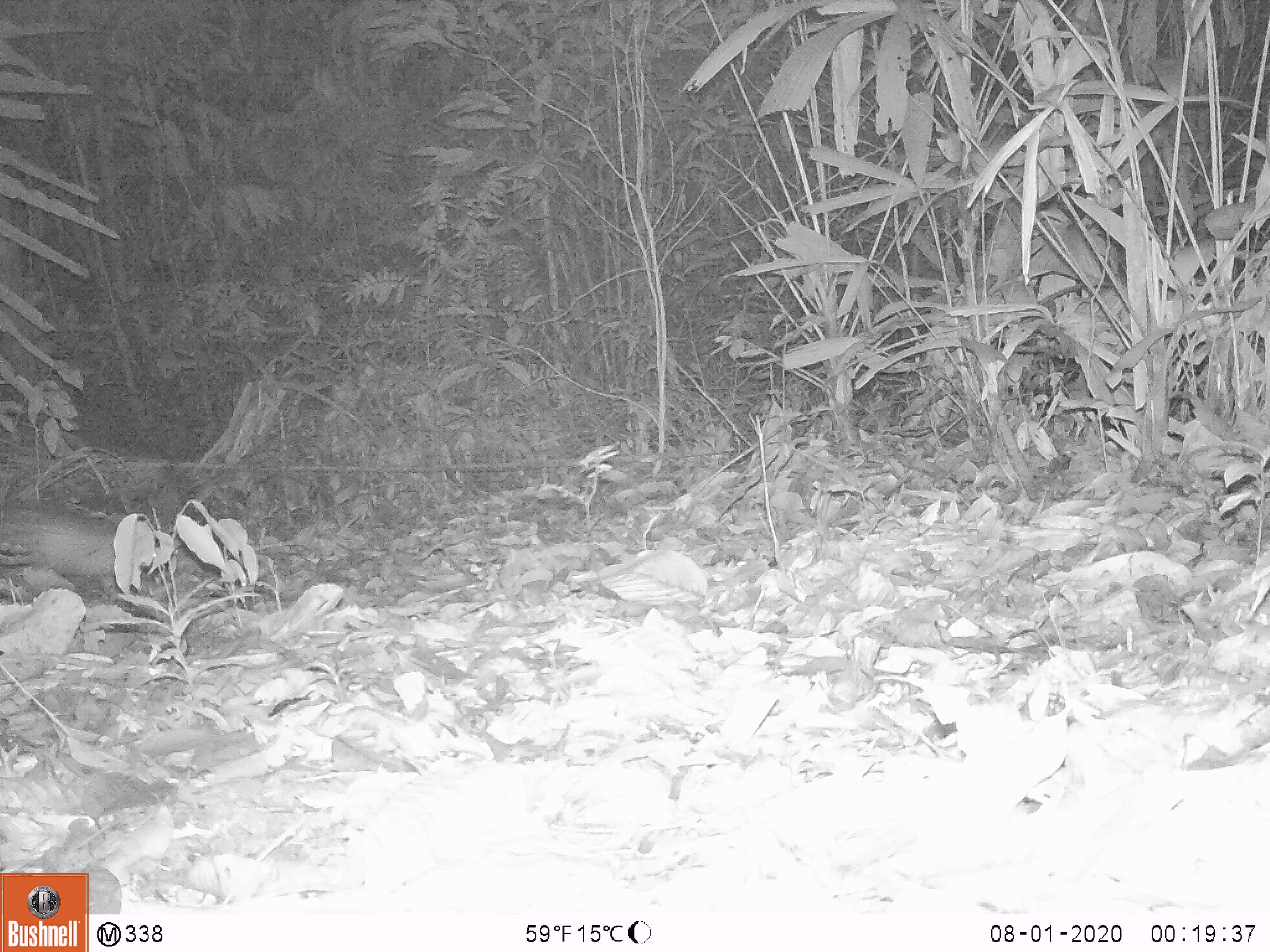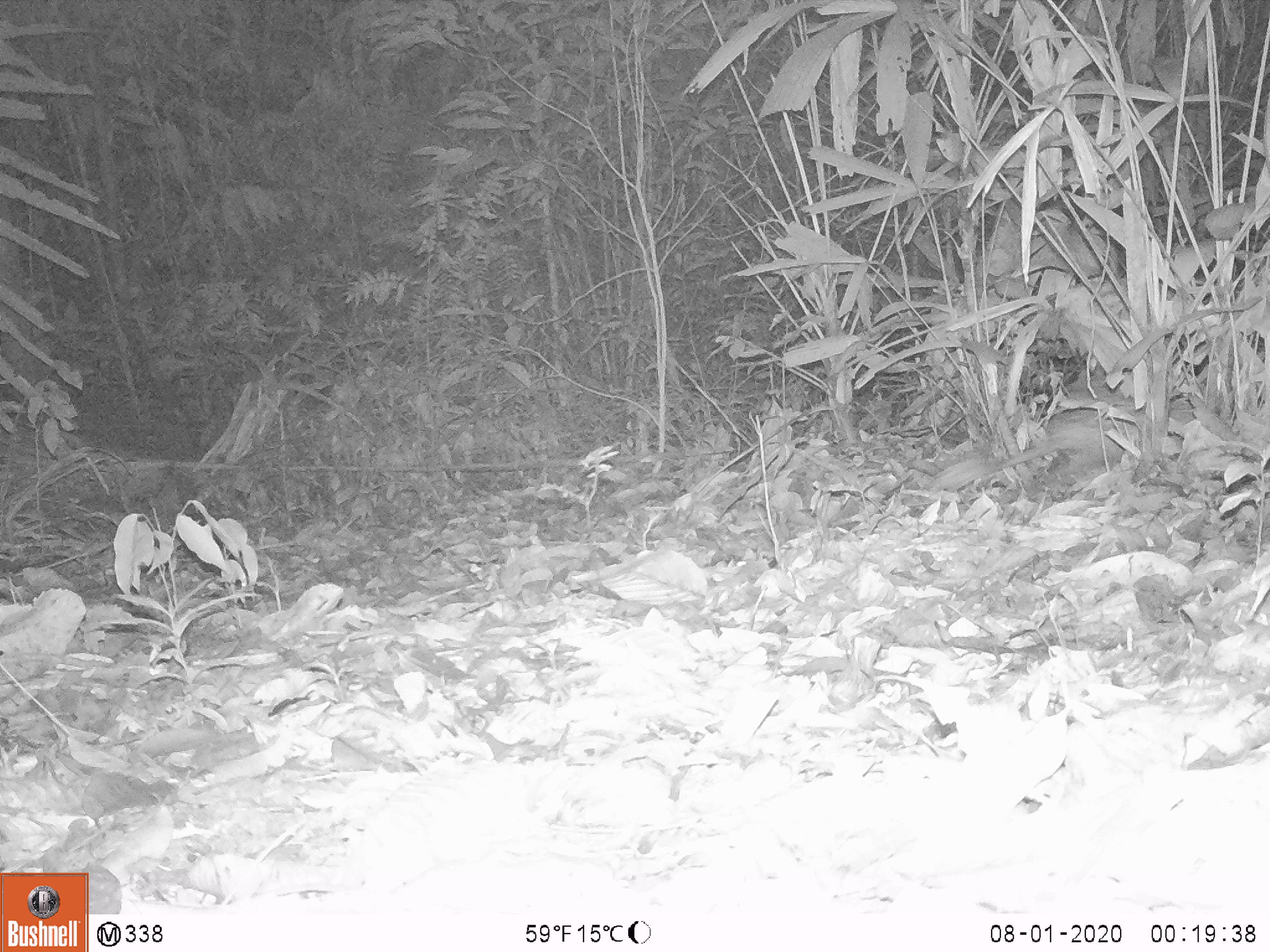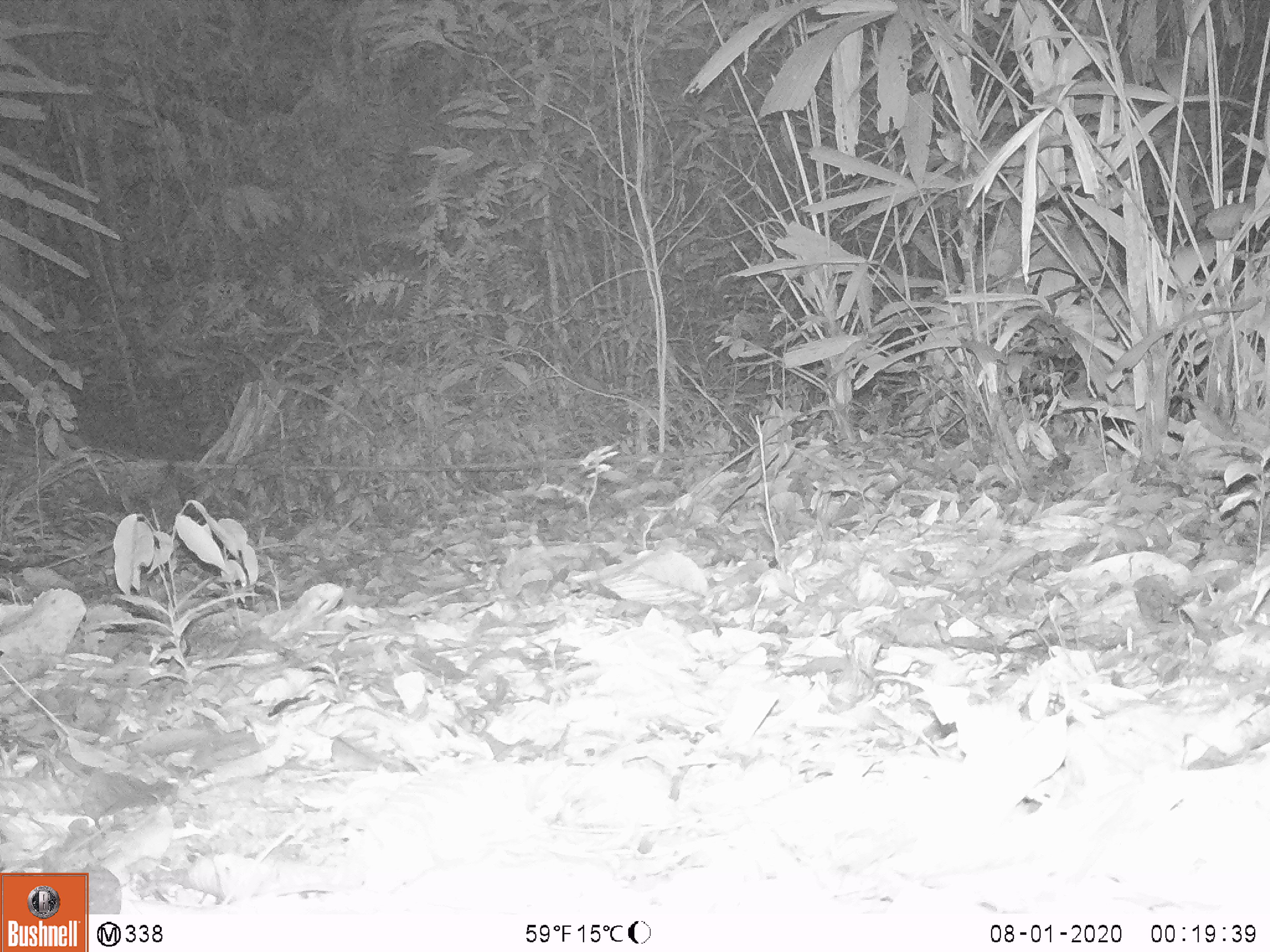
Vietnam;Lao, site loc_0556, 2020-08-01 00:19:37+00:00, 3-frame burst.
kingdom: Animalia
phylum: Chordata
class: Mammalia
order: Rodentia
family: Hystricidae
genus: Atherurus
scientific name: Atherurus macrourus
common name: asiatic brush-tailed porcupine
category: asiatic brush tailed porcupine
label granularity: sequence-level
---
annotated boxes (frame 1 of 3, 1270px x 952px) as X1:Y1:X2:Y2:
asiatic brush tailed porcupine: 0:498:156:613